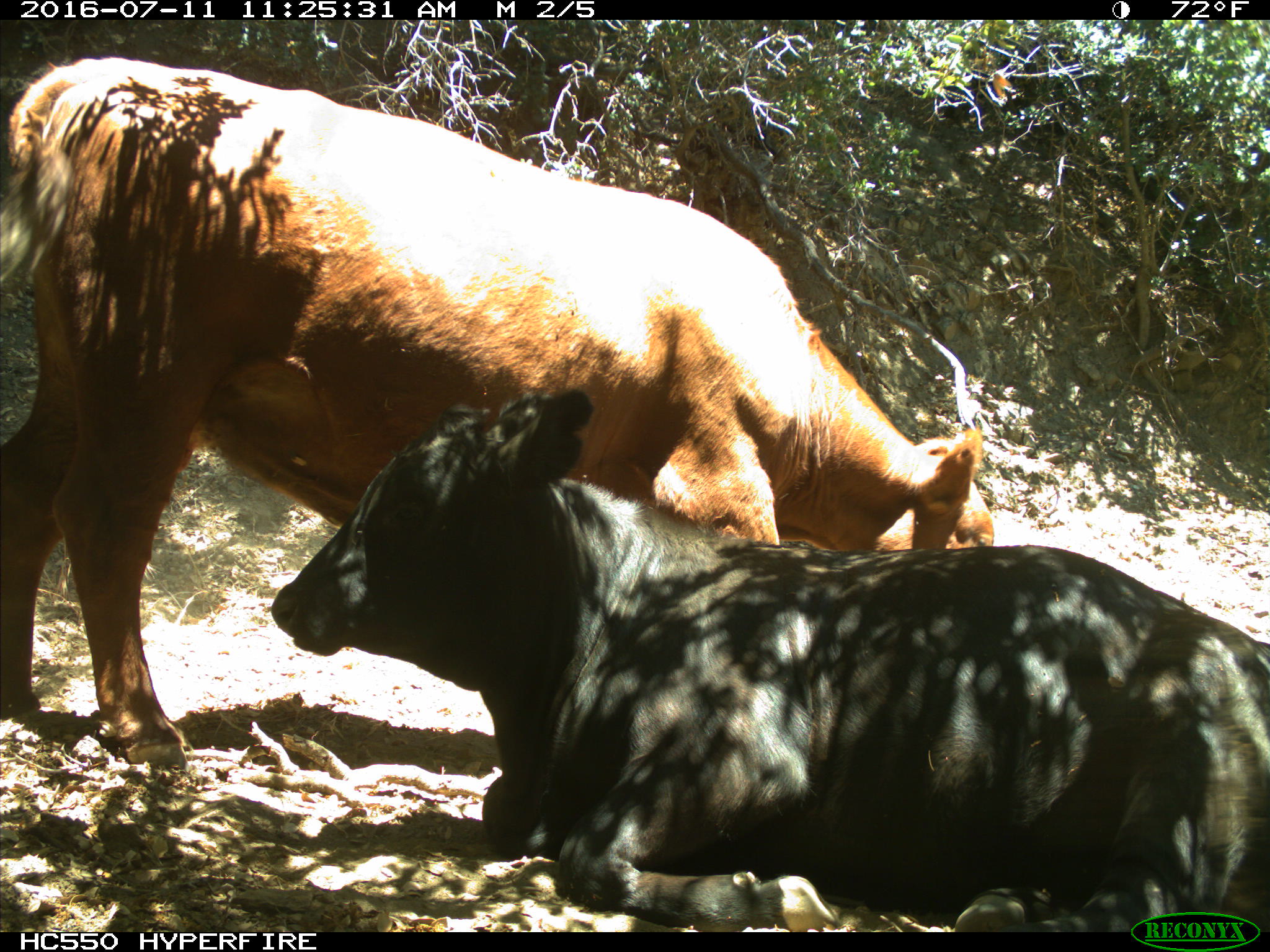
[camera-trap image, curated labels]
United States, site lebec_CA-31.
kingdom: Animalia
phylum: Chordata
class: Mammalia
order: Artiodactyla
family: Bovidae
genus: Bos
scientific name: Bos taurus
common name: domestic cow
Bos taurus (domestic cow).